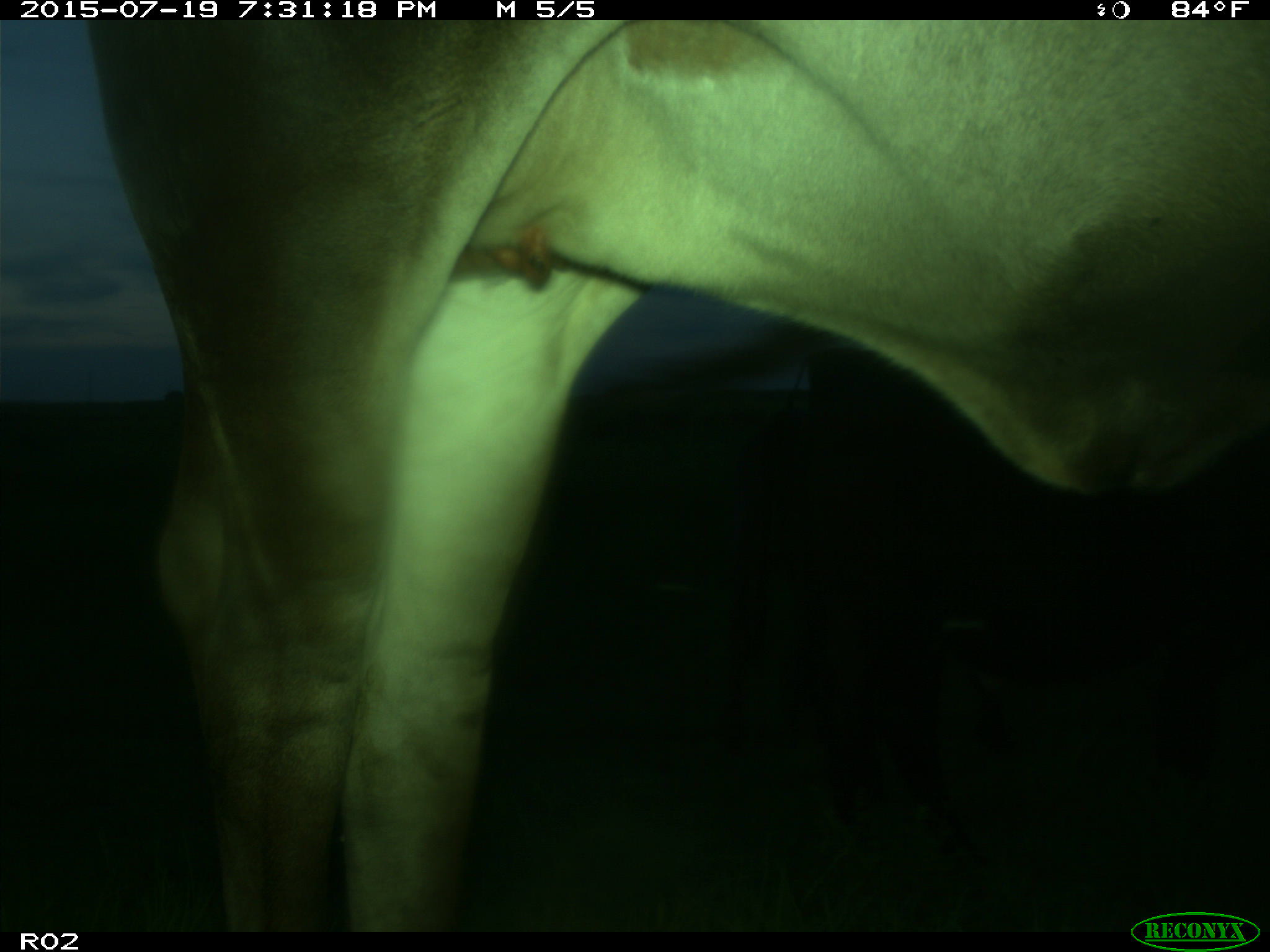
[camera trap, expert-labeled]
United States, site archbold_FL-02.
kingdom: Animalia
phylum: Chordata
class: Mammalia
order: Artiodactyla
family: Bovidae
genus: Bos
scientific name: Bos taurus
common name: domestic cow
Bos taurus (domestic cow).